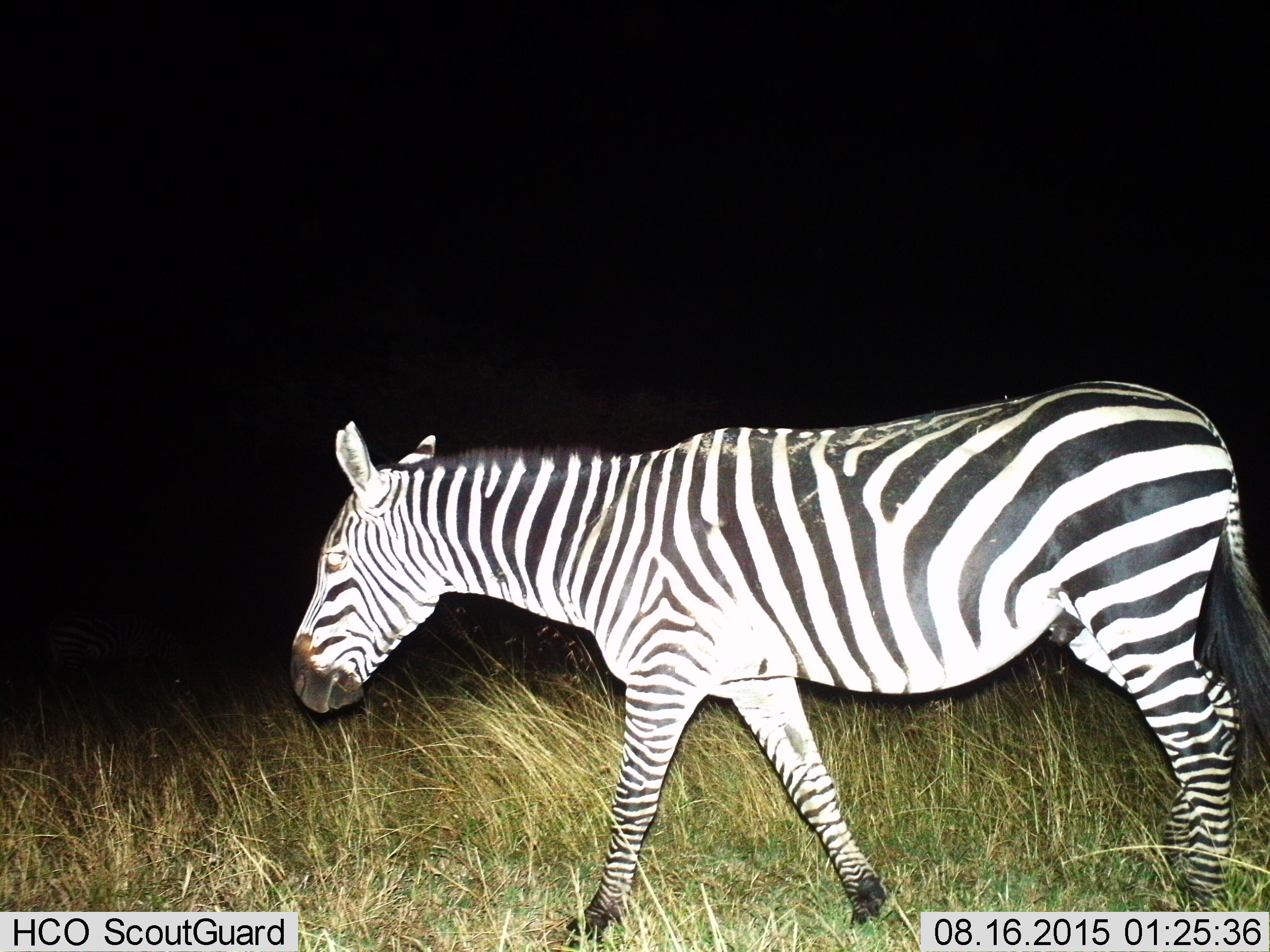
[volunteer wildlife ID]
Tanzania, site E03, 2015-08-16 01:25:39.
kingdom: Animalia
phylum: Chordata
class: Mammalia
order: Perissodactyla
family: Equidae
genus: Equus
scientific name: Equus quagga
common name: plains zebra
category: zebra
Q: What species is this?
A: Zebra (plains zebra) (Equus quagga).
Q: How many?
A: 1.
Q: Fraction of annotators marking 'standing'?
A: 16%.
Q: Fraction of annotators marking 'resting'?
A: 0%.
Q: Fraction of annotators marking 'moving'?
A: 89%.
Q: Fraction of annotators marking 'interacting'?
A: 0%.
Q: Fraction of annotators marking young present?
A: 0%.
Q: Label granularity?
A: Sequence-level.